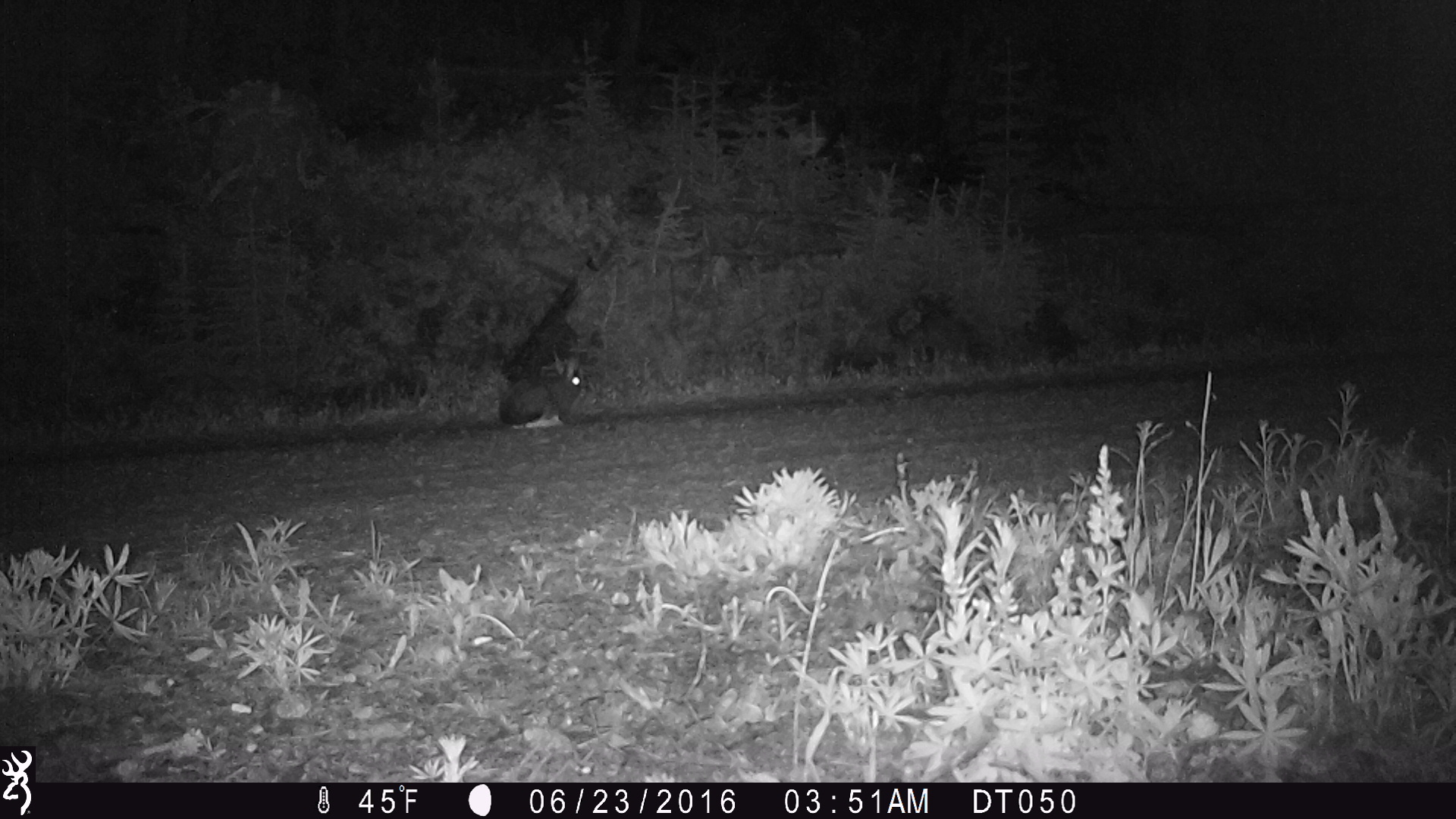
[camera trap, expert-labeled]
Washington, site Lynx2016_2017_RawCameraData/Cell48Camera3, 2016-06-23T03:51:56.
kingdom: Animalia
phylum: Chordata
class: Mammalia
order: Lagomorpha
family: Leporidae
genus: Lepus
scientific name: Lepus americanus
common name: snowshoe hare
Lepus americanus (snowshoe hare). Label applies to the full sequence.